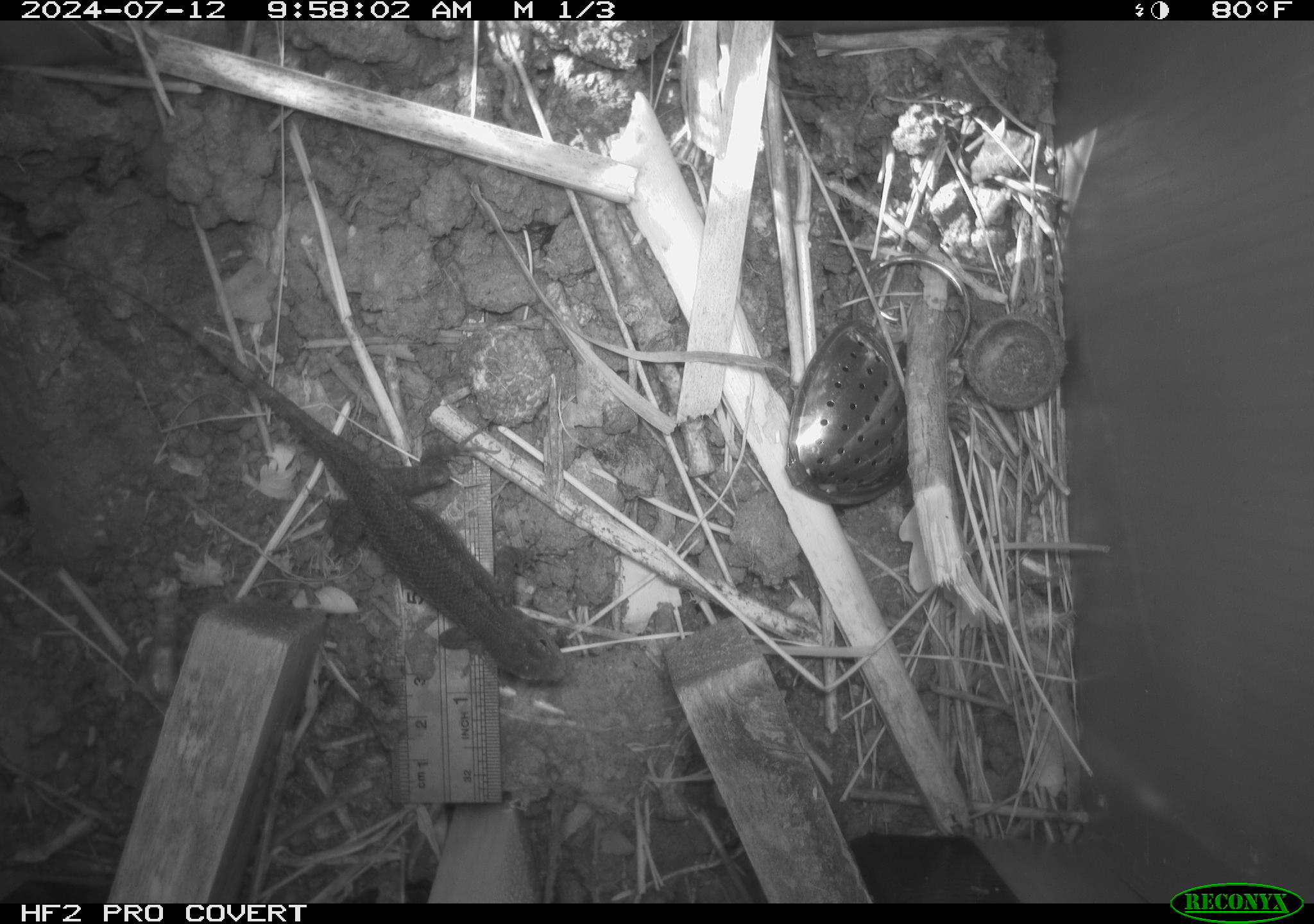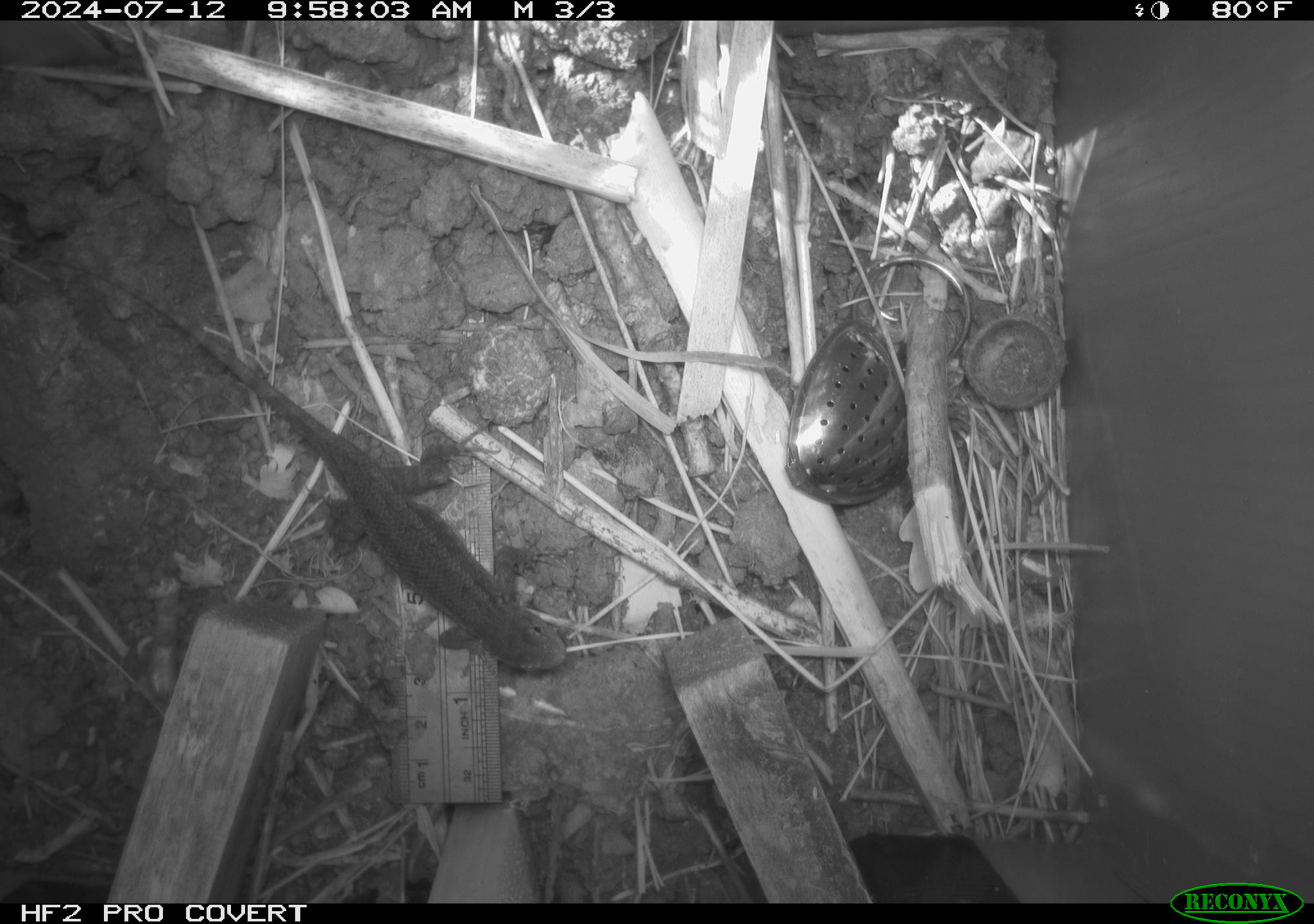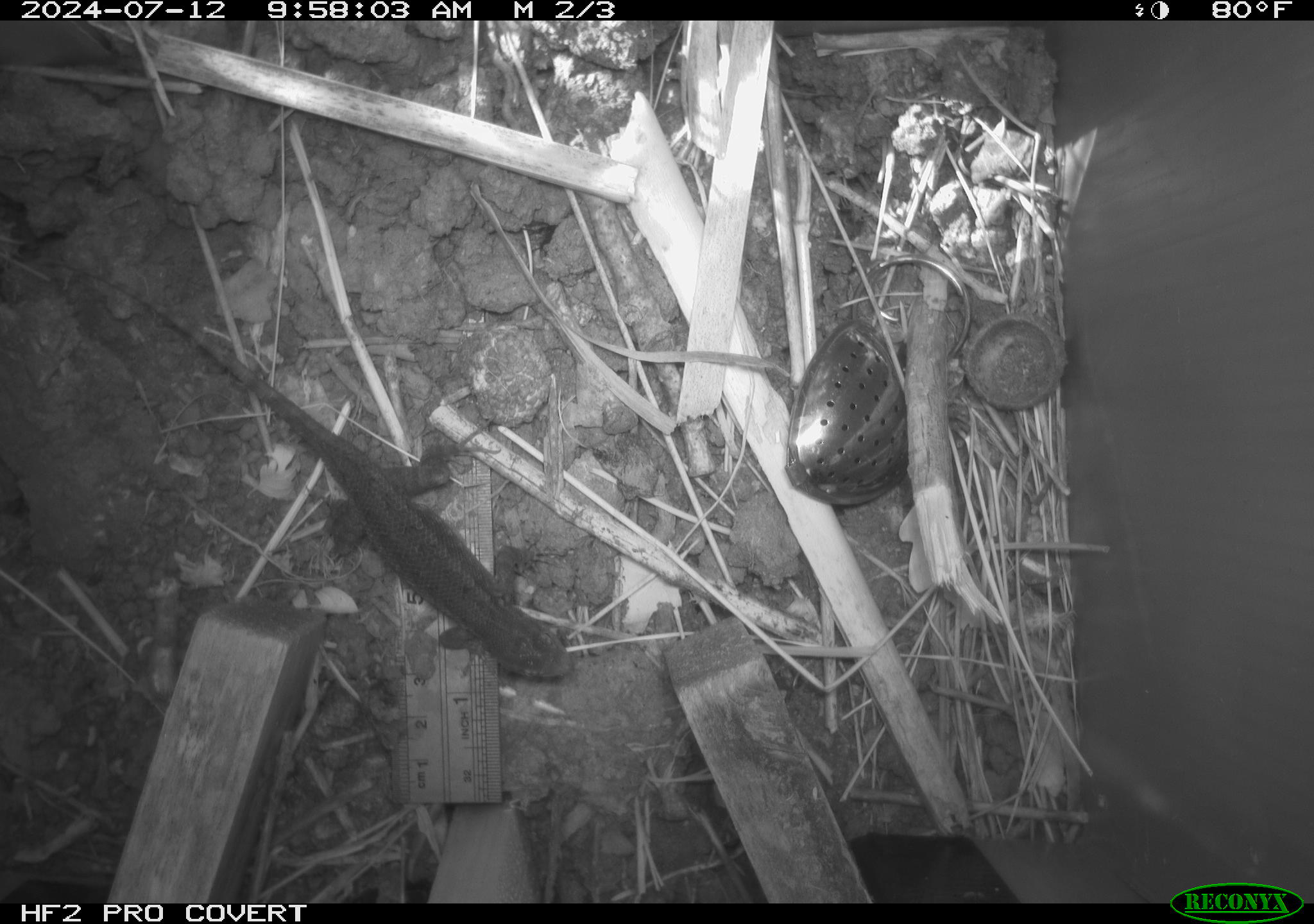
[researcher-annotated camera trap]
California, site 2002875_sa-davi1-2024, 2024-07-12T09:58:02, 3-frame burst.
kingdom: Animalia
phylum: Chordata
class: Reptilia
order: Squamata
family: Phrynosomatidae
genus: Sceloporus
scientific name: Sceloporus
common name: spiny lizards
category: sceloporus species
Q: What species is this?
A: Sceloporus species (spiny lizards) (Sceloporus).